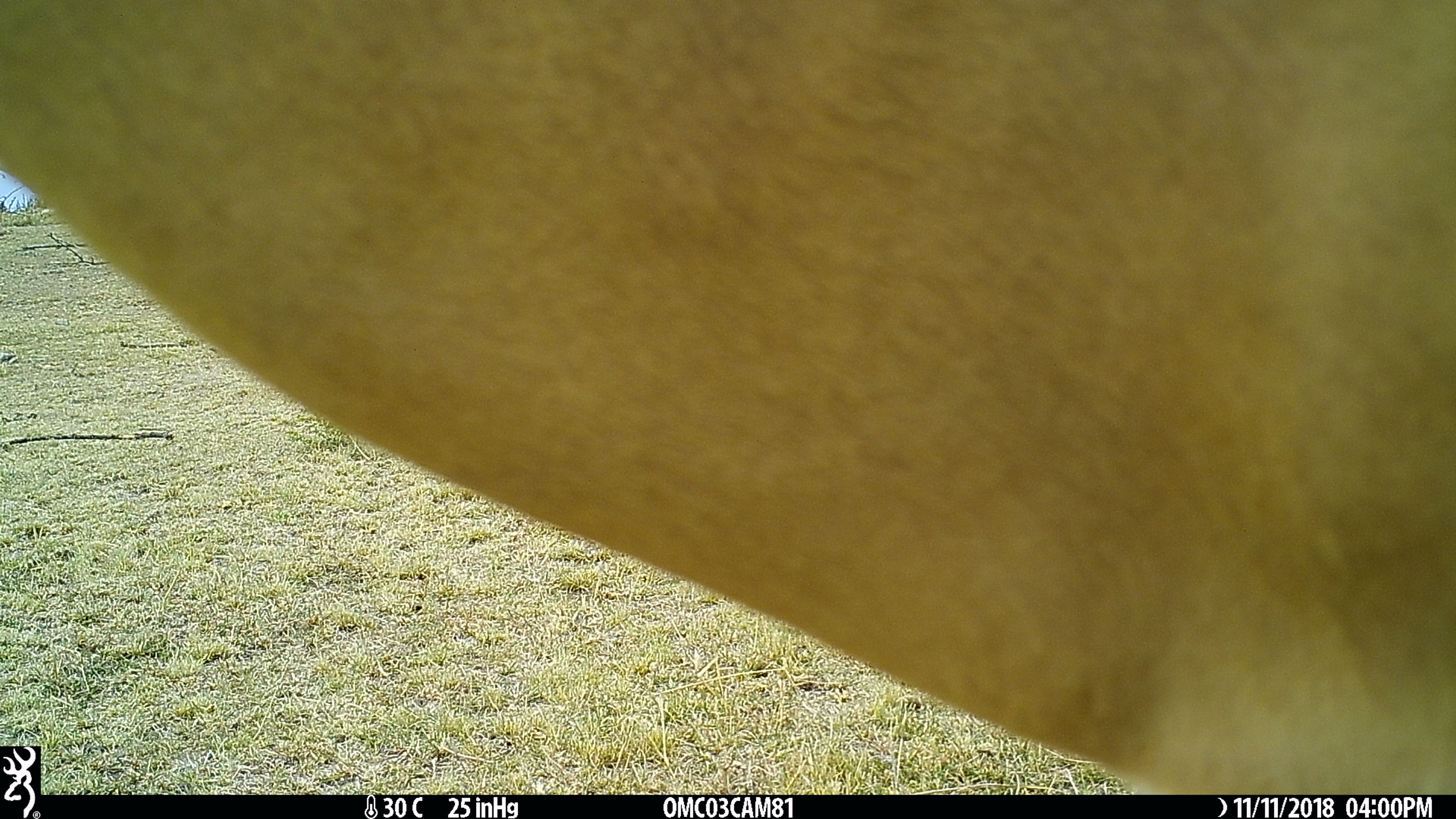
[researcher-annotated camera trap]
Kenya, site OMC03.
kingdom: Animalia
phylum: Chordata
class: Mammalia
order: Artiodactyla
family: Bovidae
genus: Aepyceros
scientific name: Aepyceros melampus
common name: impala